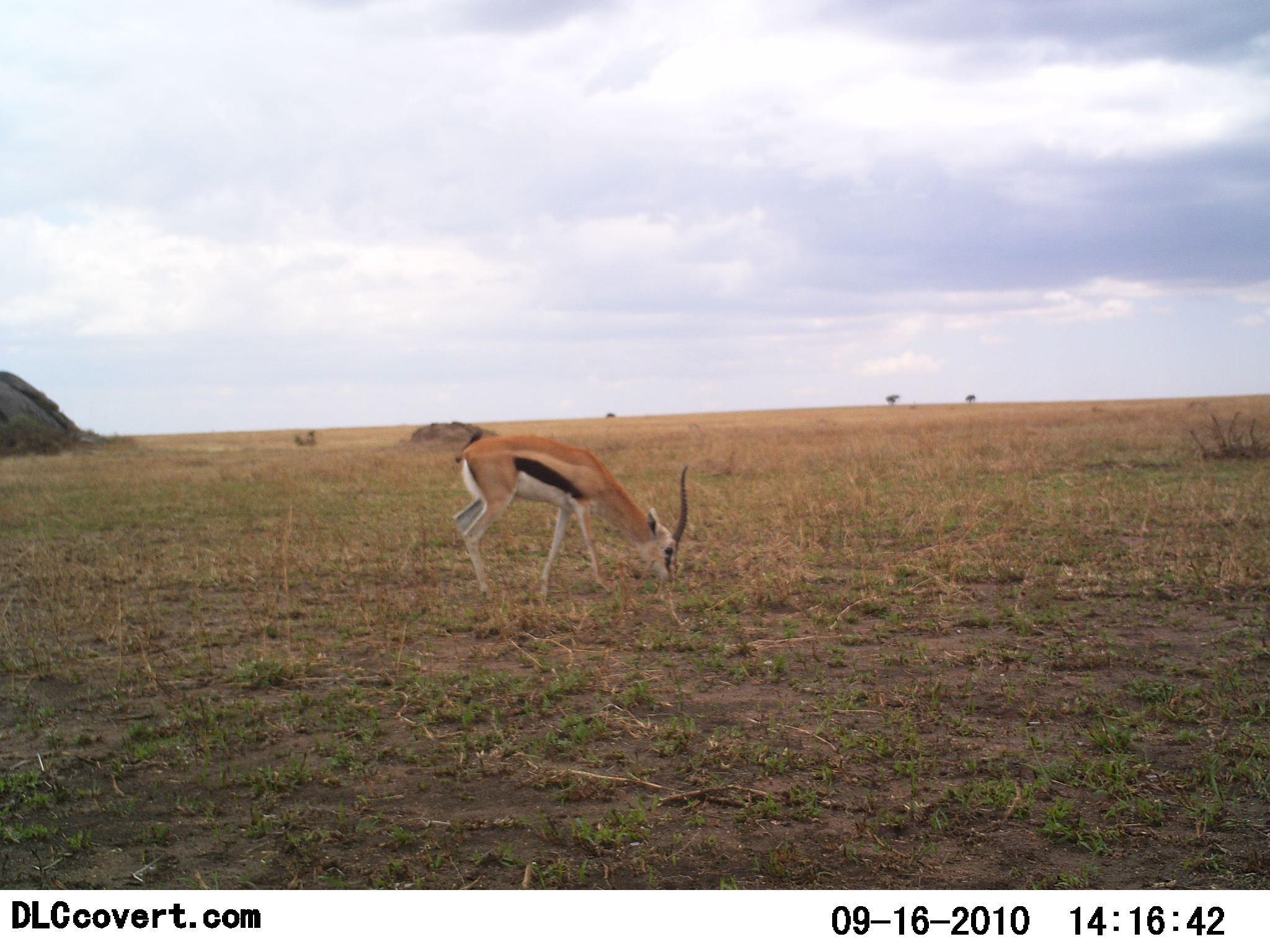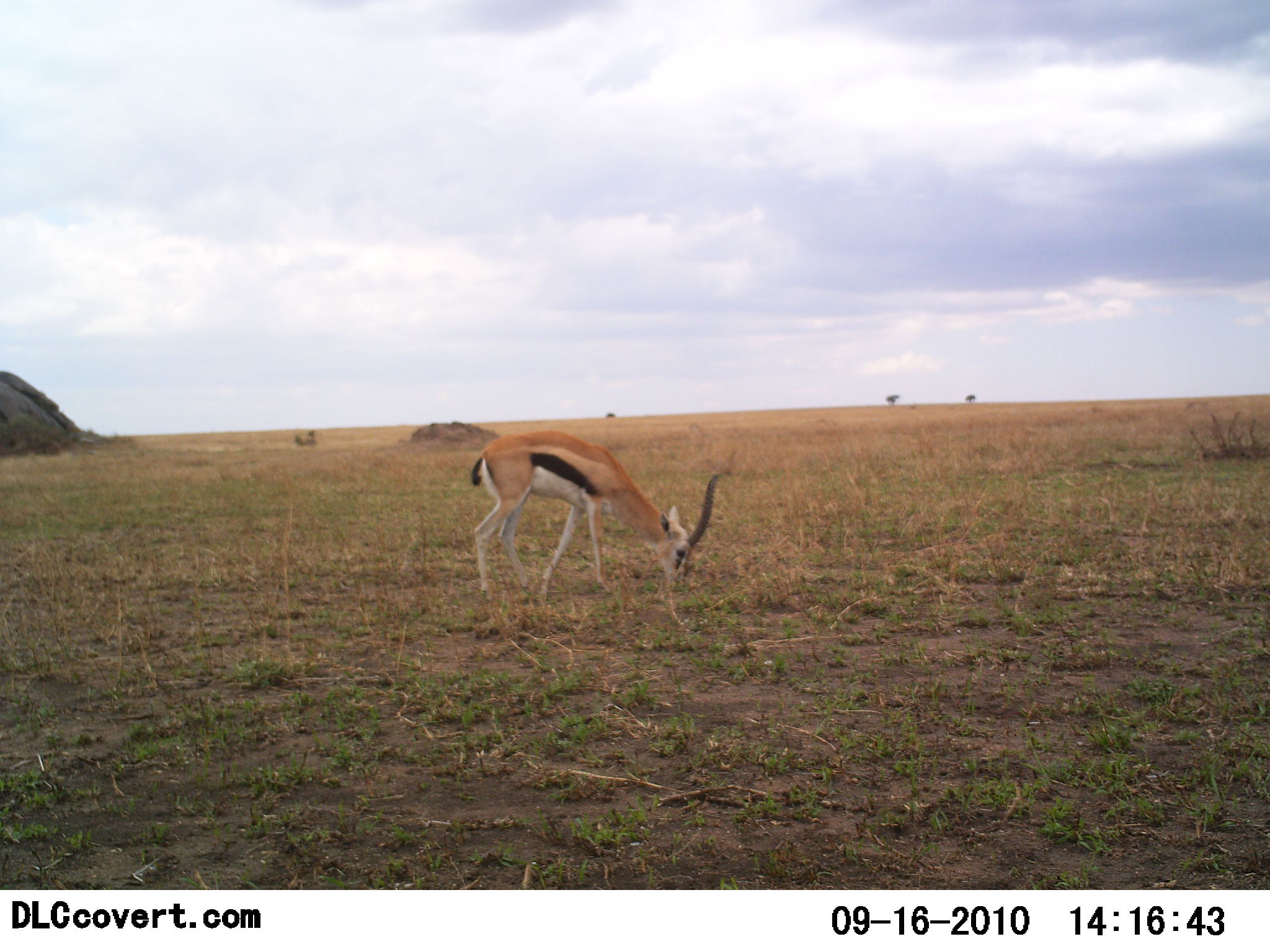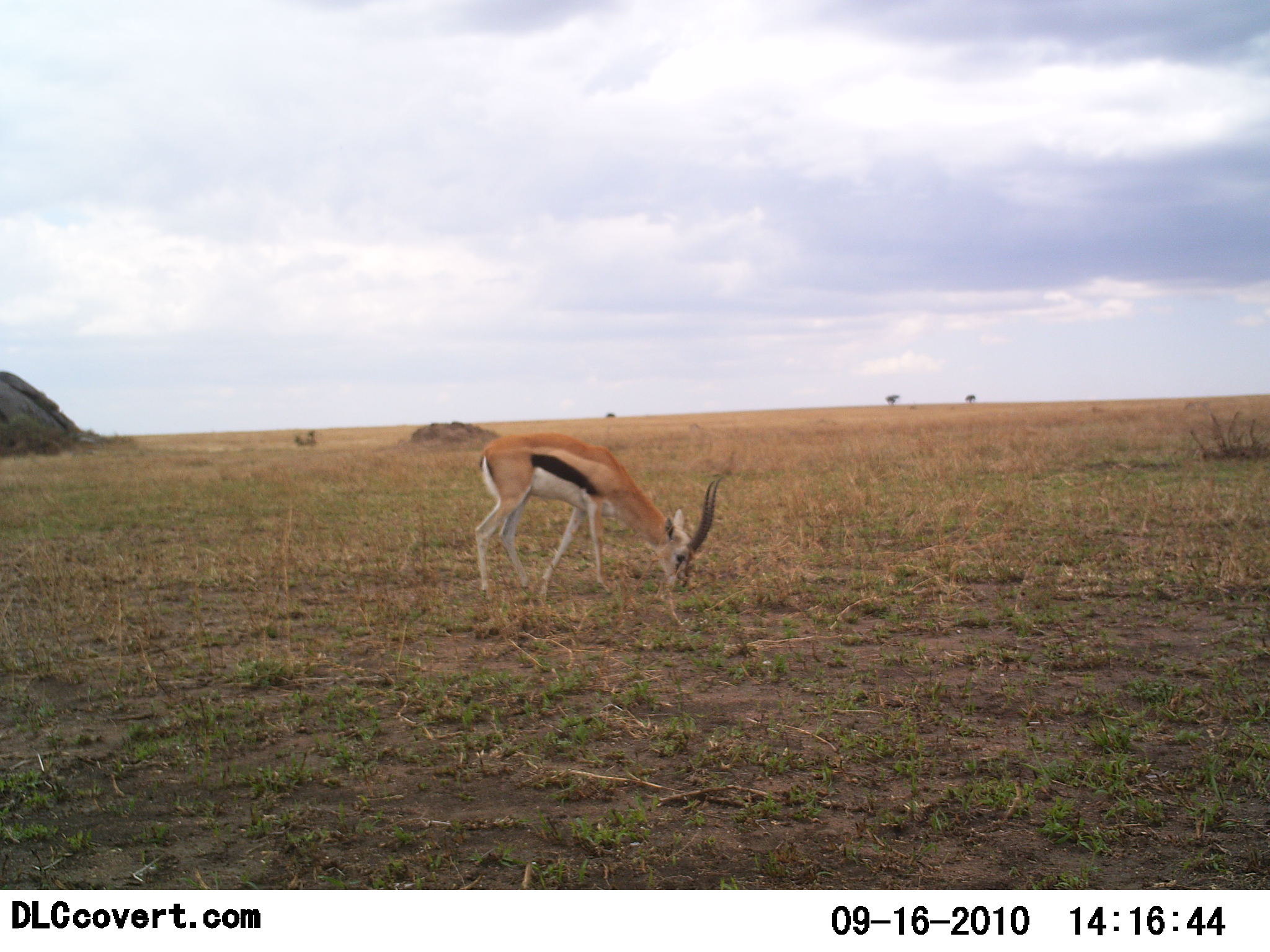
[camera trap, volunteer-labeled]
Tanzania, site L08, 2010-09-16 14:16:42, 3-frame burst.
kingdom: Animalia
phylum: Chordata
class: Mammalia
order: Artiodactyla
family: Bovidae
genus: Eudorcas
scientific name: Eudorcas thomsonii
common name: thomson's gazelle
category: gazellethomsons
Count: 1.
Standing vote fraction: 17%.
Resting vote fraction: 0%.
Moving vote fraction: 8%.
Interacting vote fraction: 0%.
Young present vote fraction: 0%.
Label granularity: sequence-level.